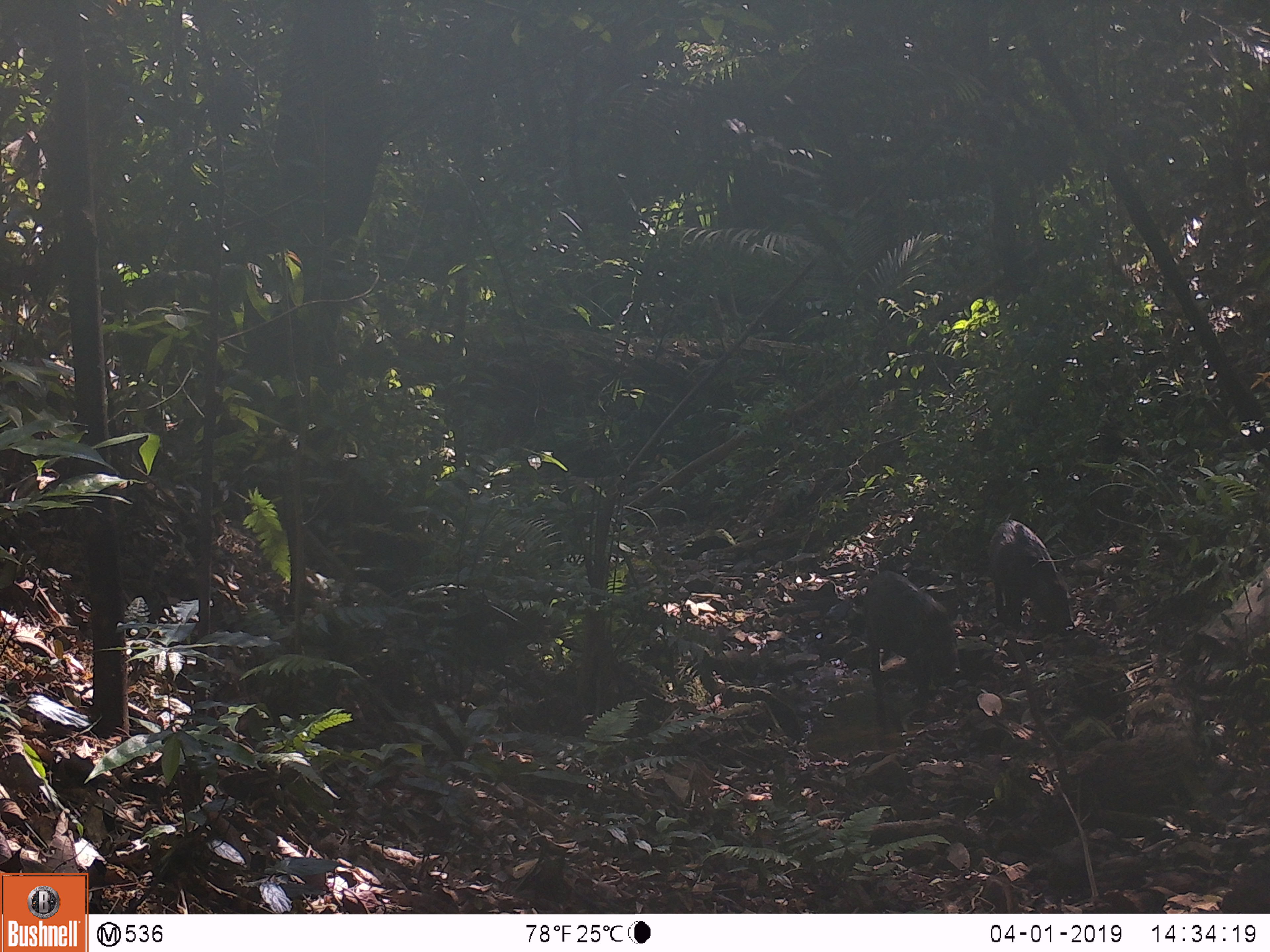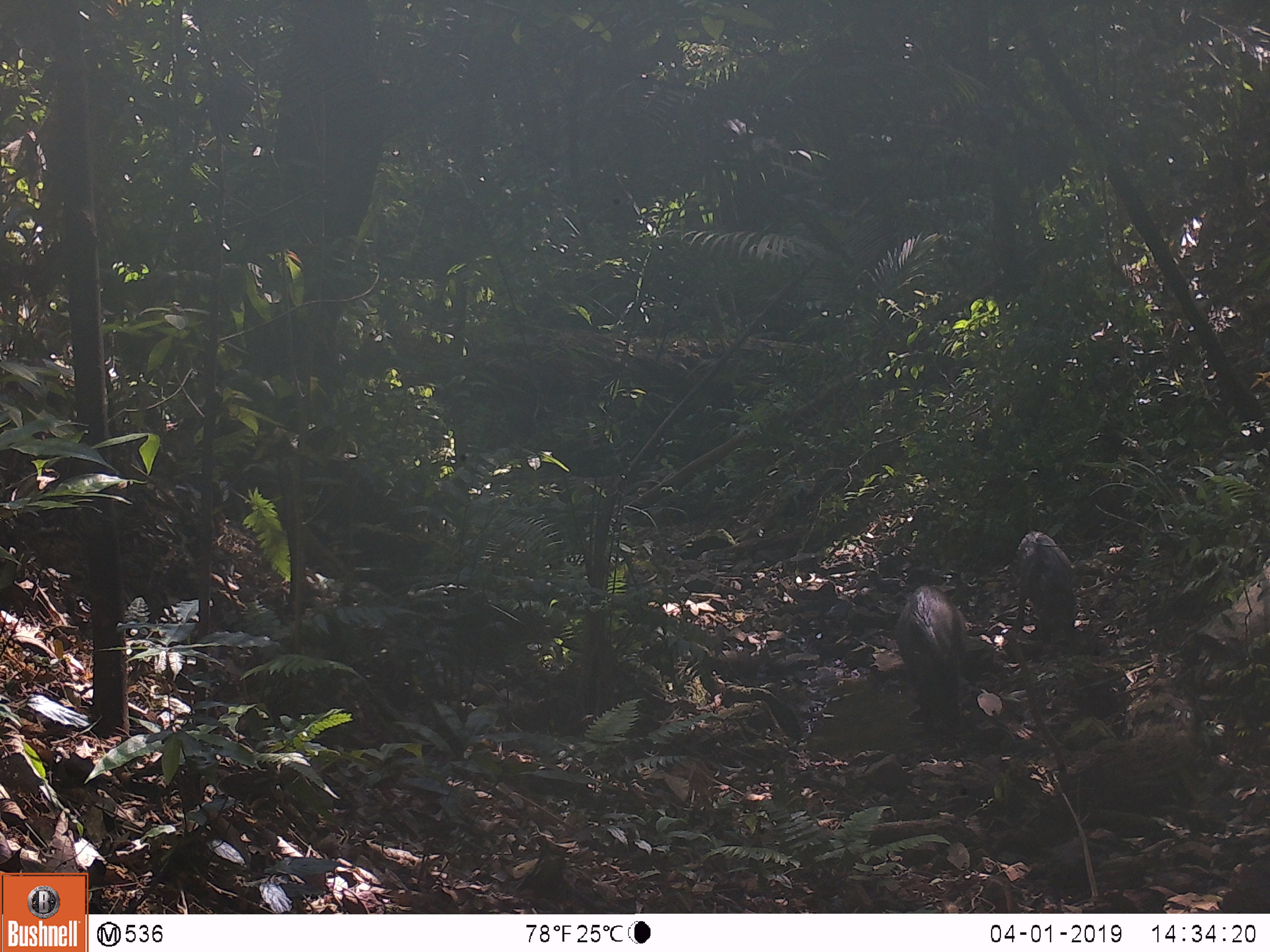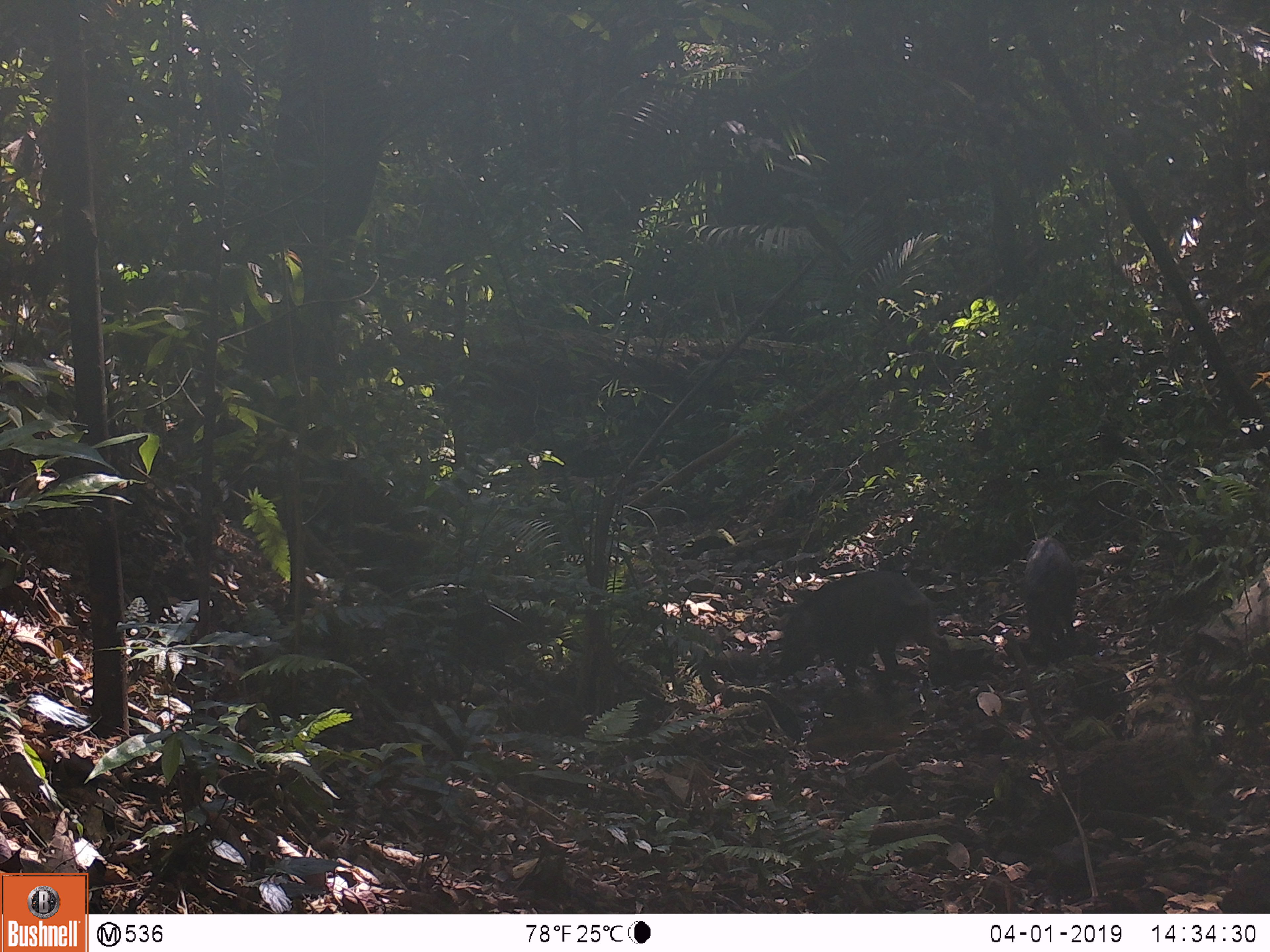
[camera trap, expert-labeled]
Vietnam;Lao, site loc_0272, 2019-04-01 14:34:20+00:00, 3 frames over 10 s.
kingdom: Animalia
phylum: Chordata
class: Mammalia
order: Artiodactyla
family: Suidae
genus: Sus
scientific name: Sus scrofa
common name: eurasian wild pig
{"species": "eurasian wild pig (Sus scrofa)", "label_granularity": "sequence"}